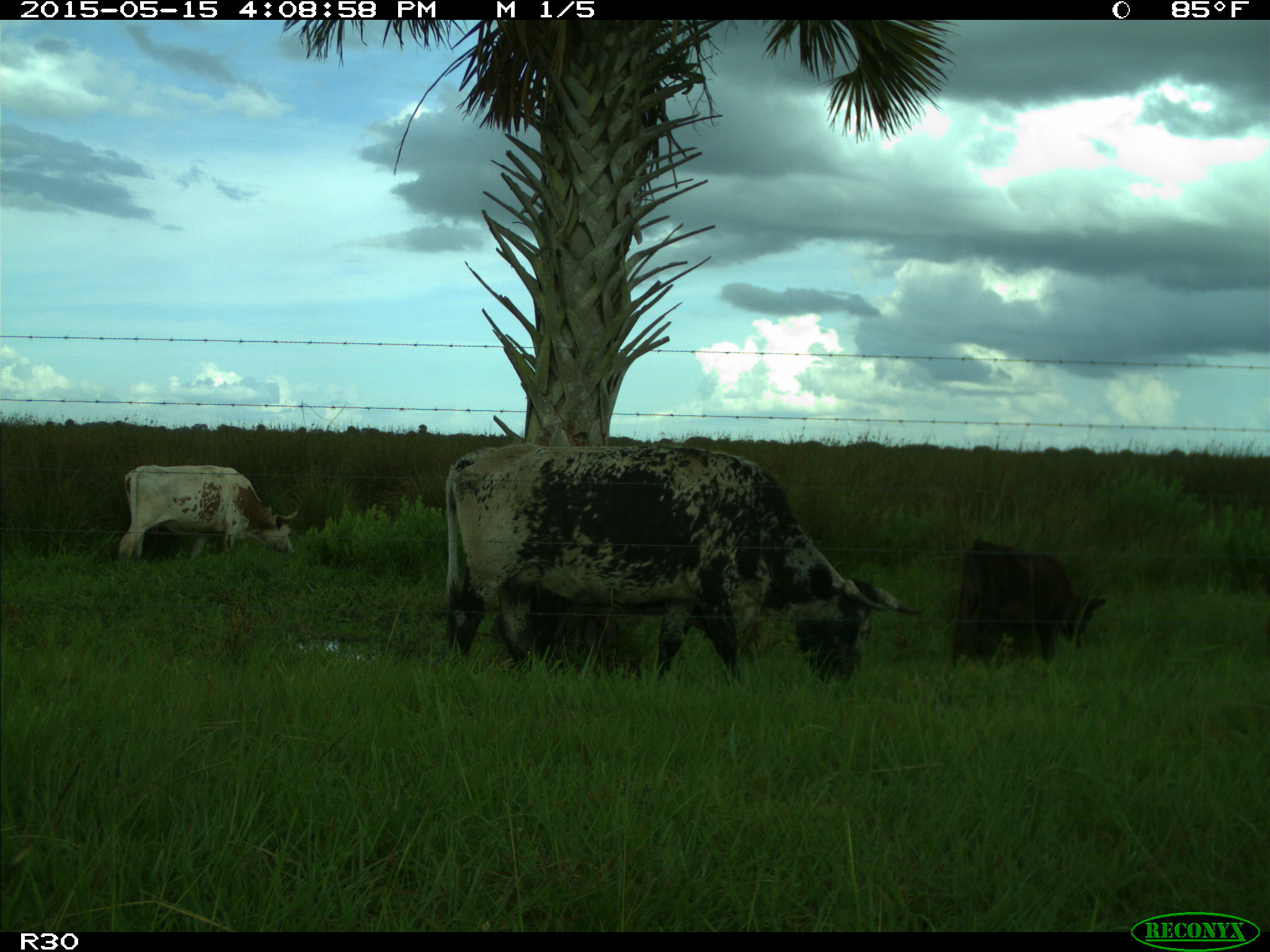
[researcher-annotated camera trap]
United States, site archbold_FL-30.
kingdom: Animalia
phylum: Chordata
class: Mammalia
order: Artiodactyla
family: Bovidae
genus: Bos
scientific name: Bos taurus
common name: domestic cow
Bos taurus (domestic cow).